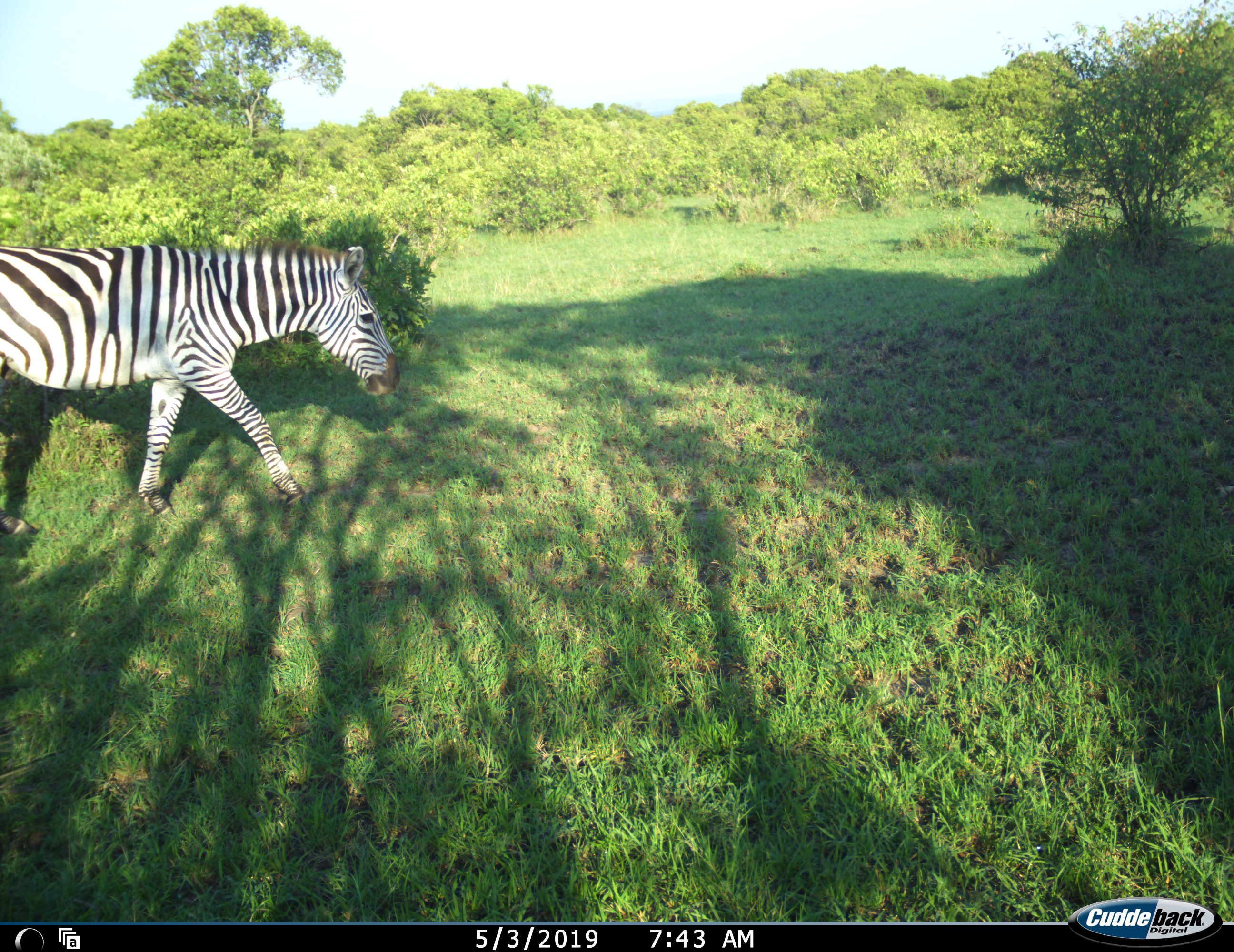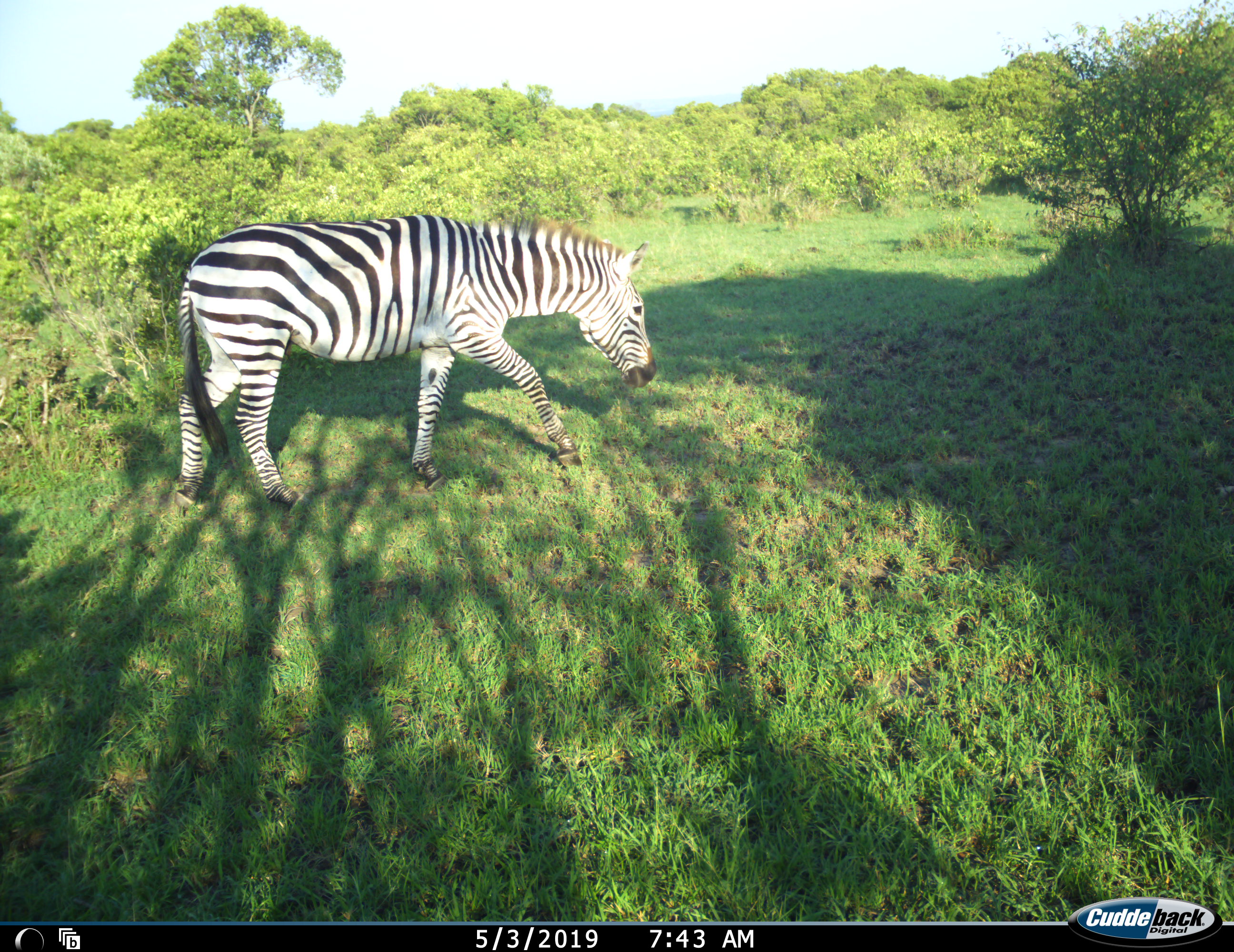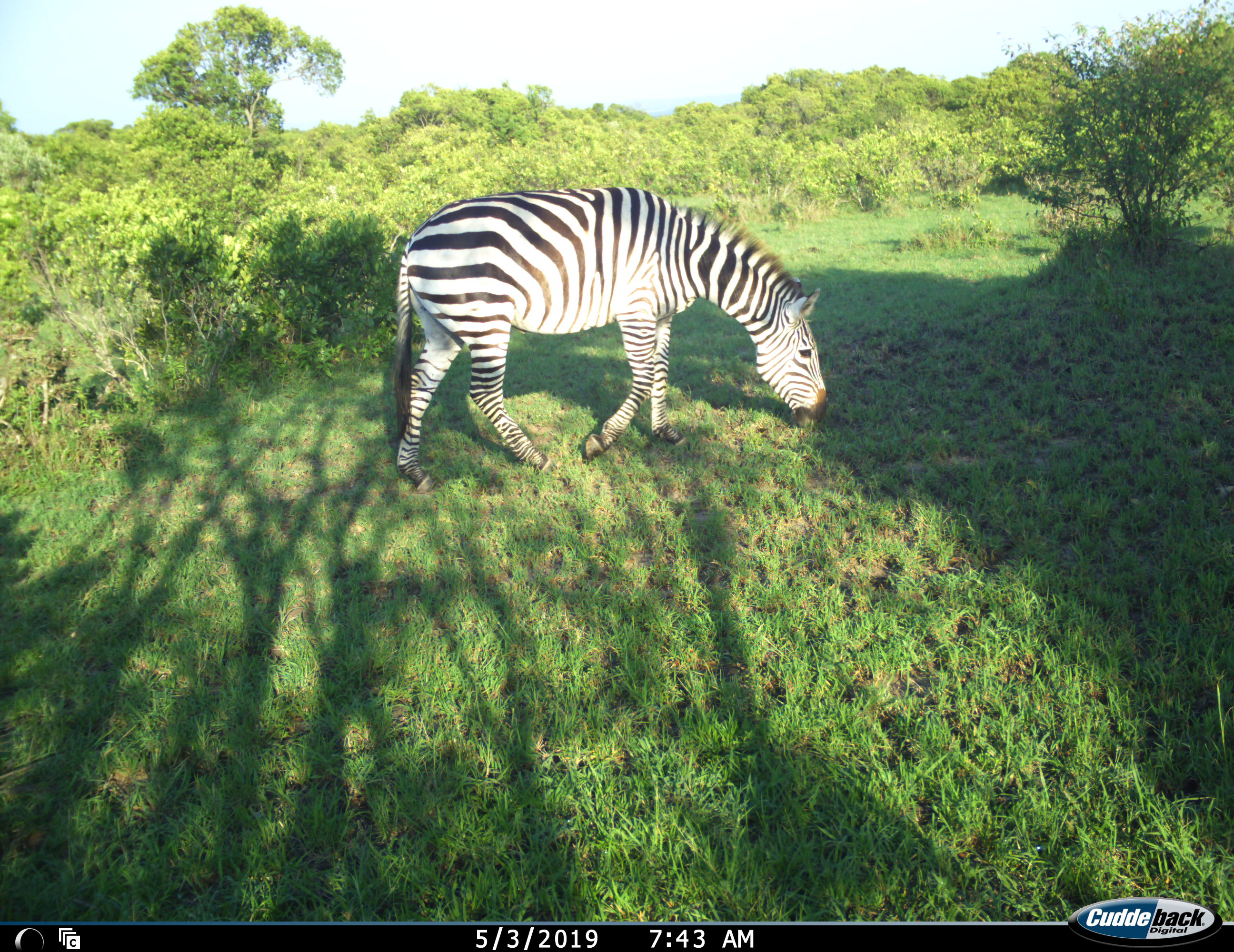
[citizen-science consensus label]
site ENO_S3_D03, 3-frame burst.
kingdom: Animalia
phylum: Chordata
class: Mammalia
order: Perissodactyla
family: Equidae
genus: Equus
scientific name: Equus quagga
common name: plains zebra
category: zebraplains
Zebraplains (plains zebra) (Equus quagga), count 1. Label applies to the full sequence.